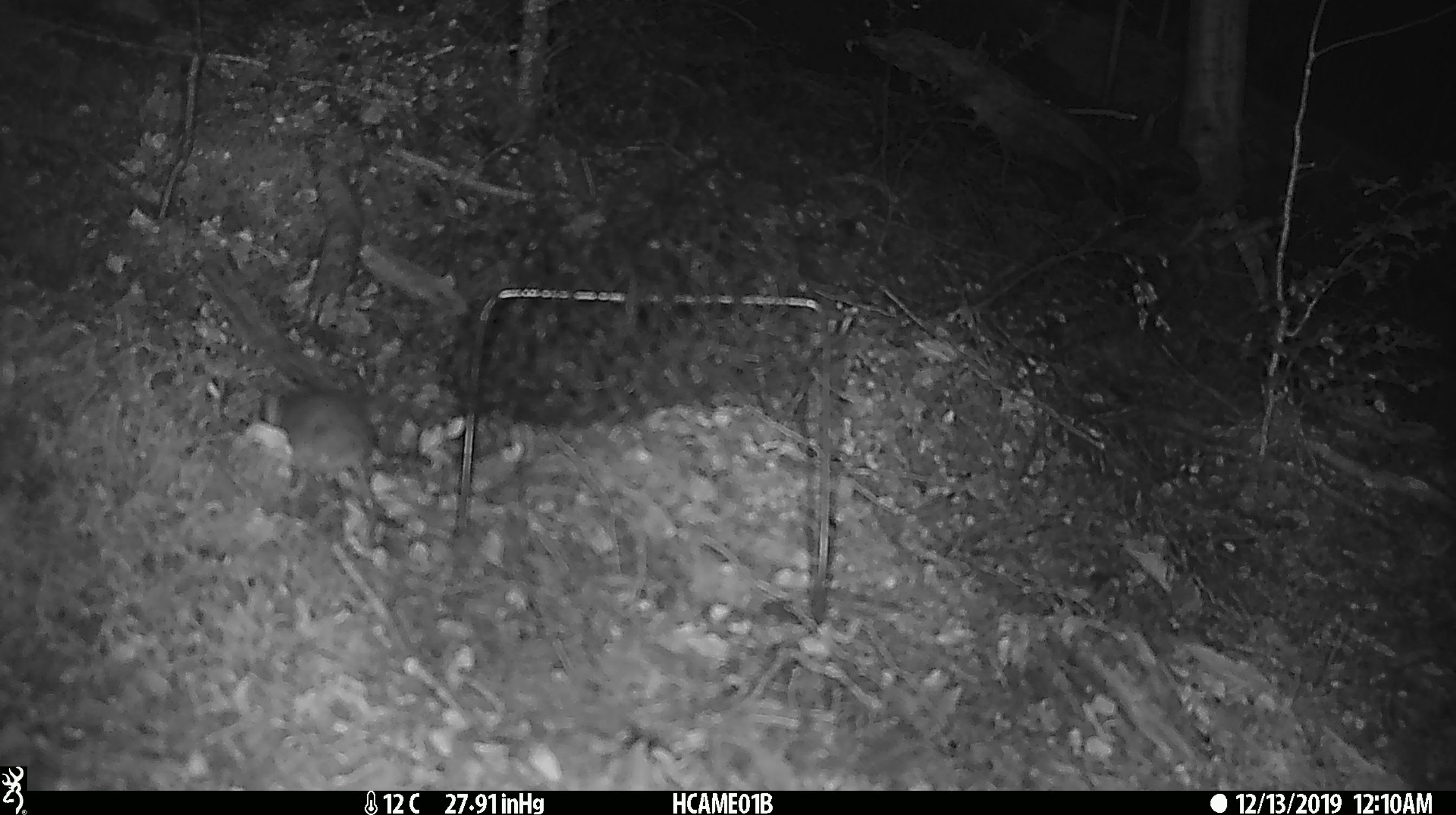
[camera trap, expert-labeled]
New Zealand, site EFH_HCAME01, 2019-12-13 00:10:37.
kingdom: Animalia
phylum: Chordata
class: Mammalia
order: Rodentia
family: Muridae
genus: Mus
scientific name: Mus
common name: mouse